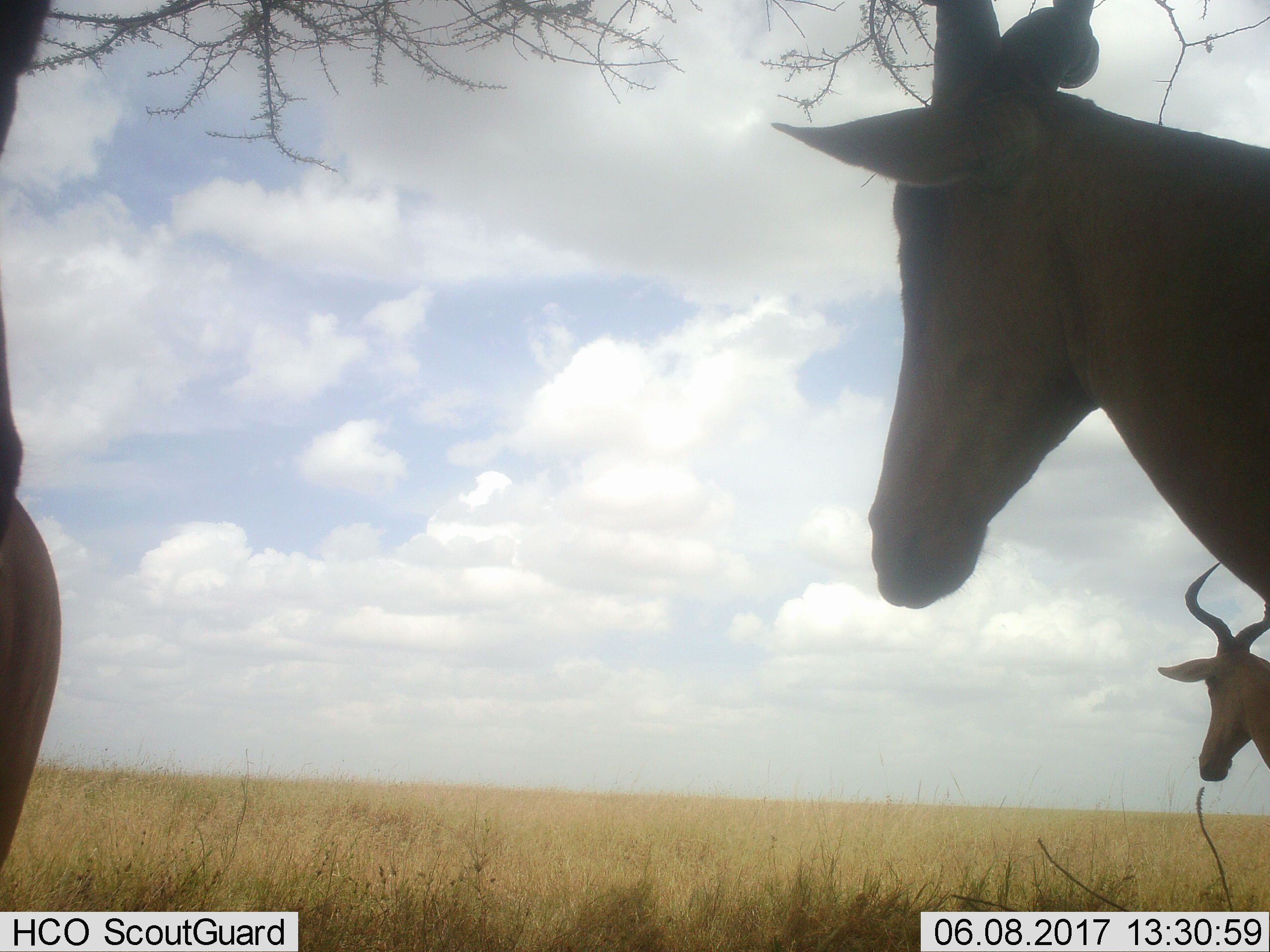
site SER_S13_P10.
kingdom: Animalia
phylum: Chordata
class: Mammalia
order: Artiodactyla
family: Bovidae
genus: Alcelaphus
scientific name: Alcelaphus buselaphus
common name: hartebeest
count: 3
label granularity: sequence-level